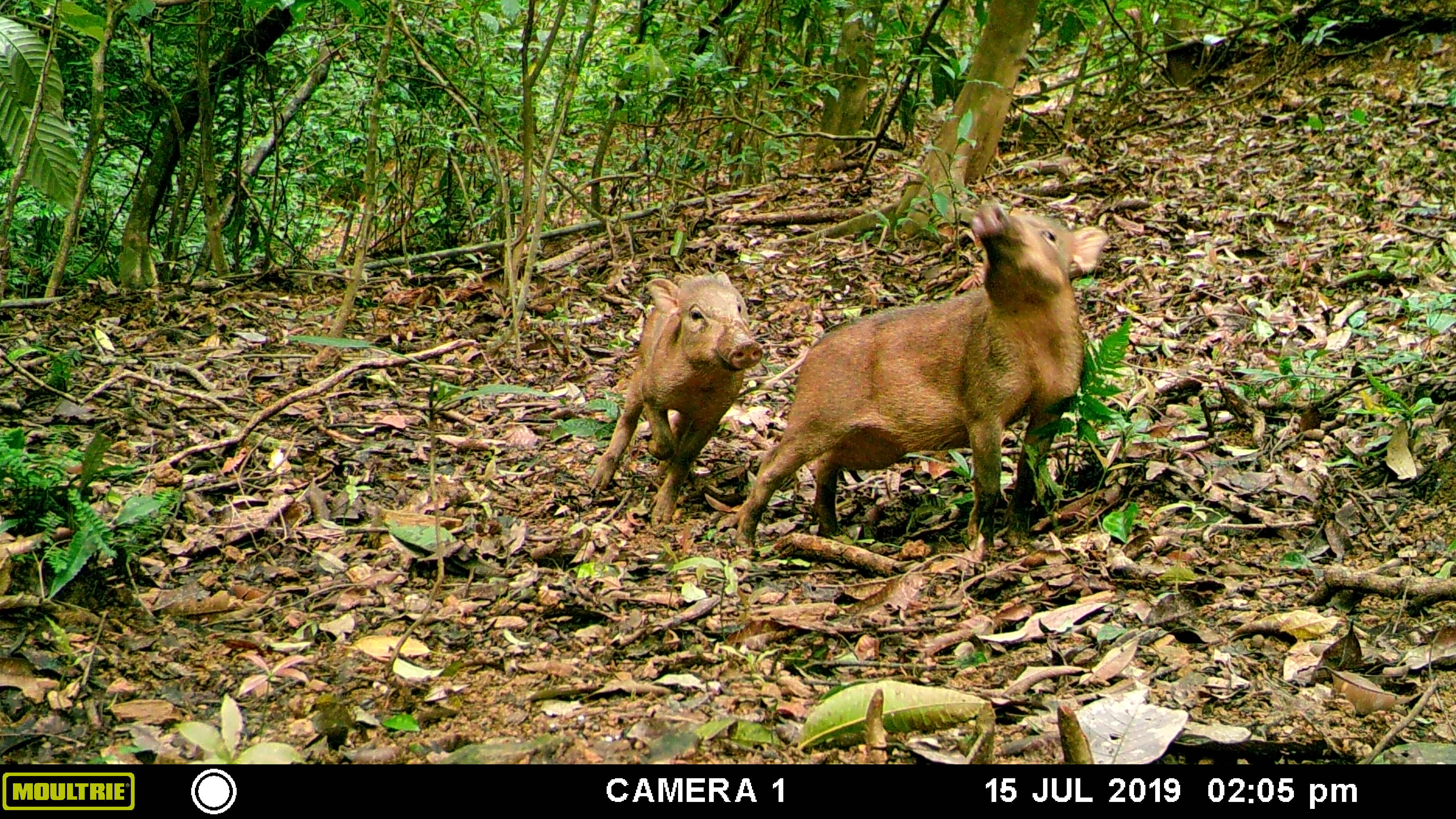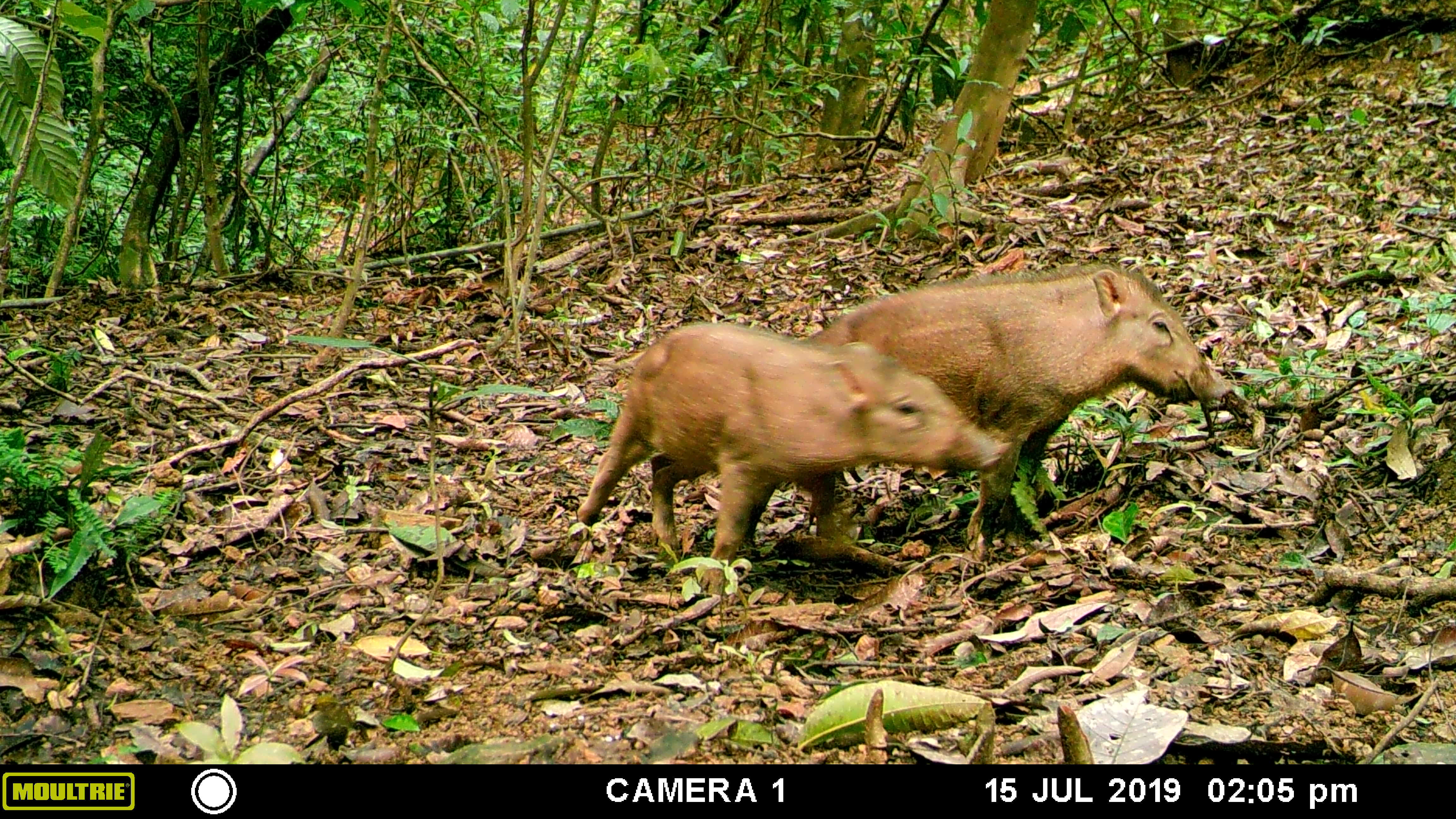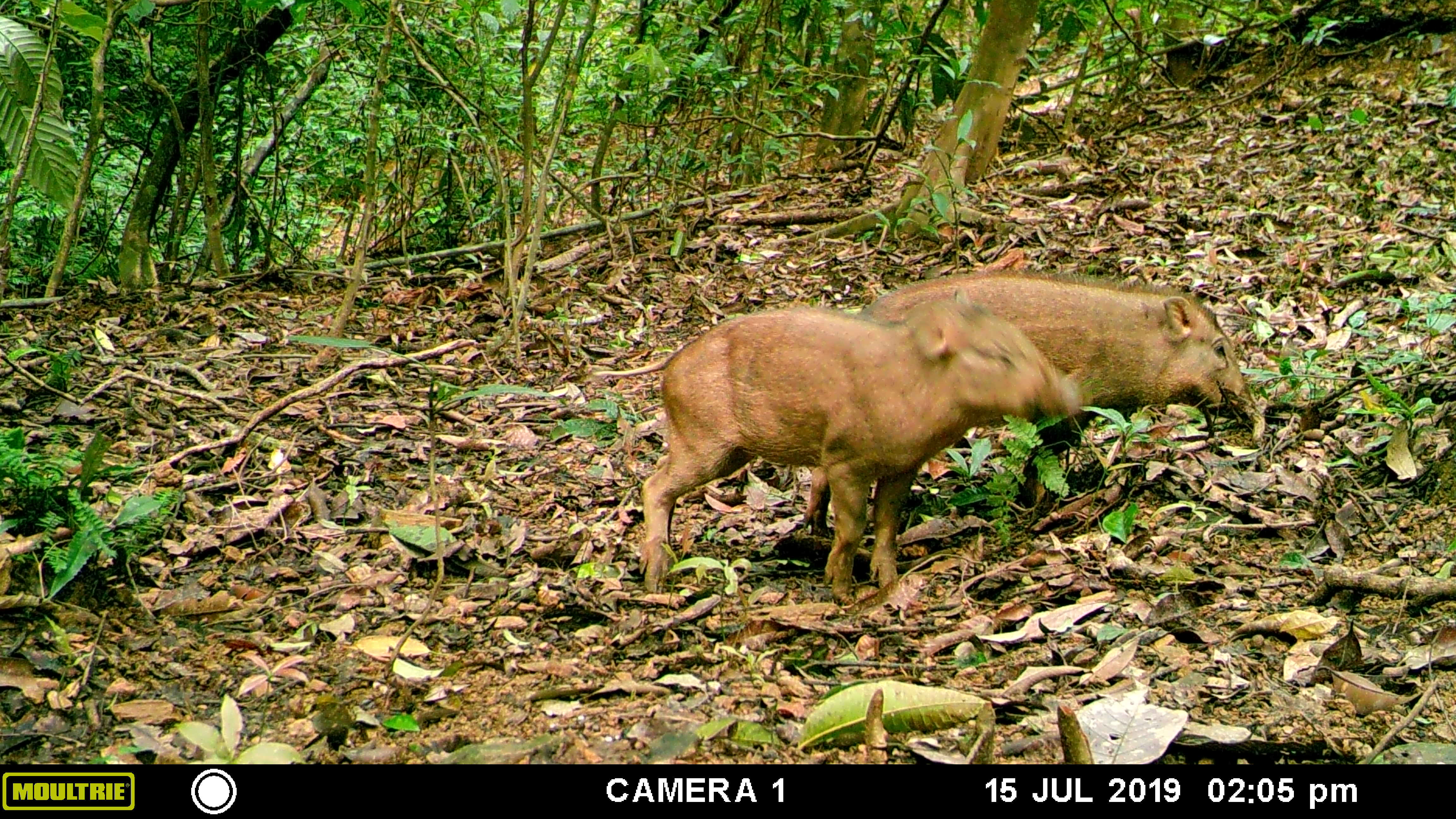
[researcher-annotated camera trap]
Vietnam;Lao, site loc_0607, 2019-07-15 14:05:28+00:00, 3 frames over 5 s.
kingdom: Animalia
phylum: Chordata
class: Mammalia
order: Artiodactyla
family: Suidae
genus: Sus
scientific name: Sus scrofa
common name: eurasian wild pig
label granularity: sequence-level